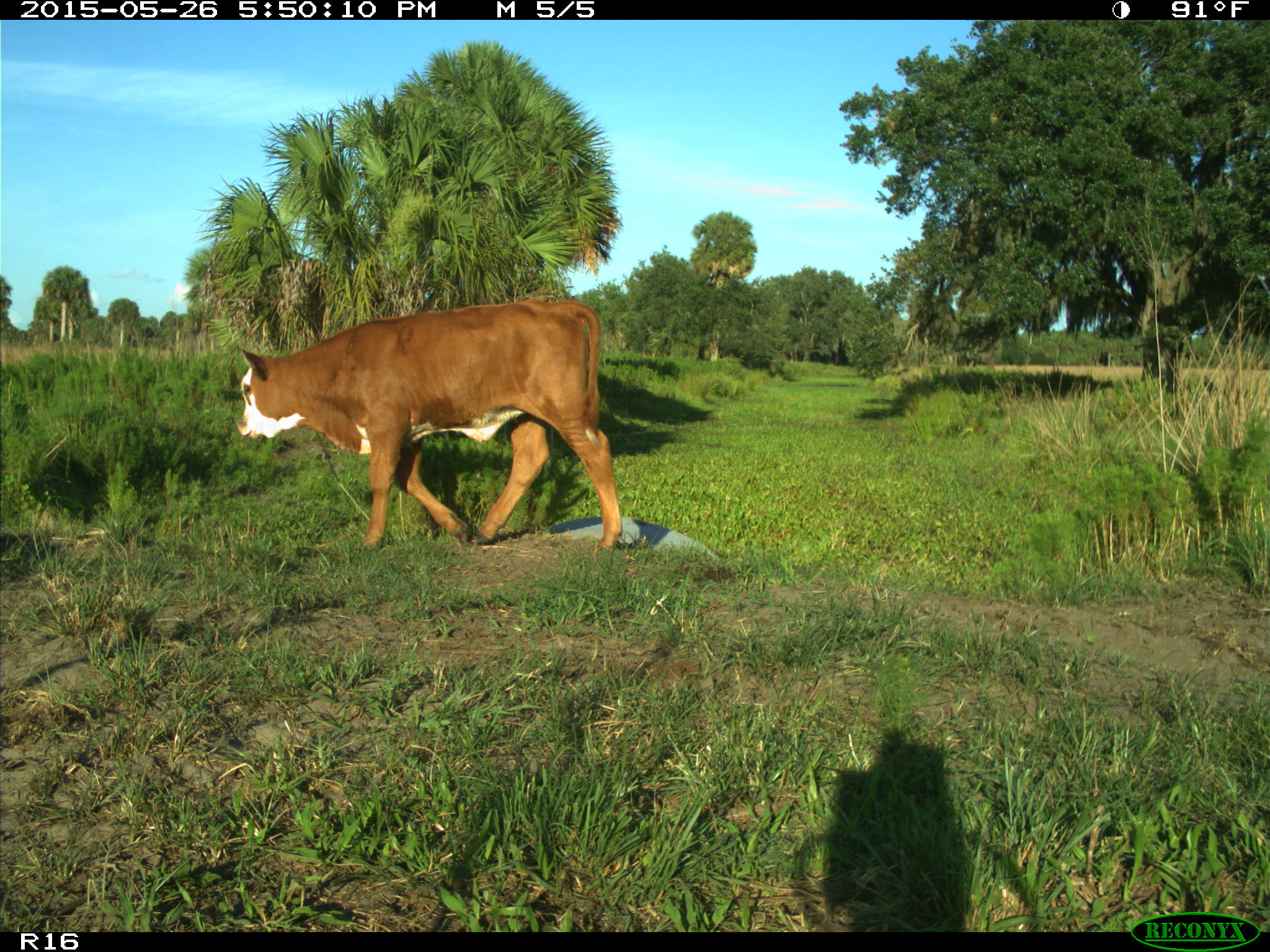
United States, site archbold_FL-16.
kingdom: Animalia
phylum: Chordata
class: Mammalia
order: Artiodactyla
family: Bovidae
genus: Bos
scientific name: Bos taurus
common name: domestic cow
Bos taurus (domestic cow).